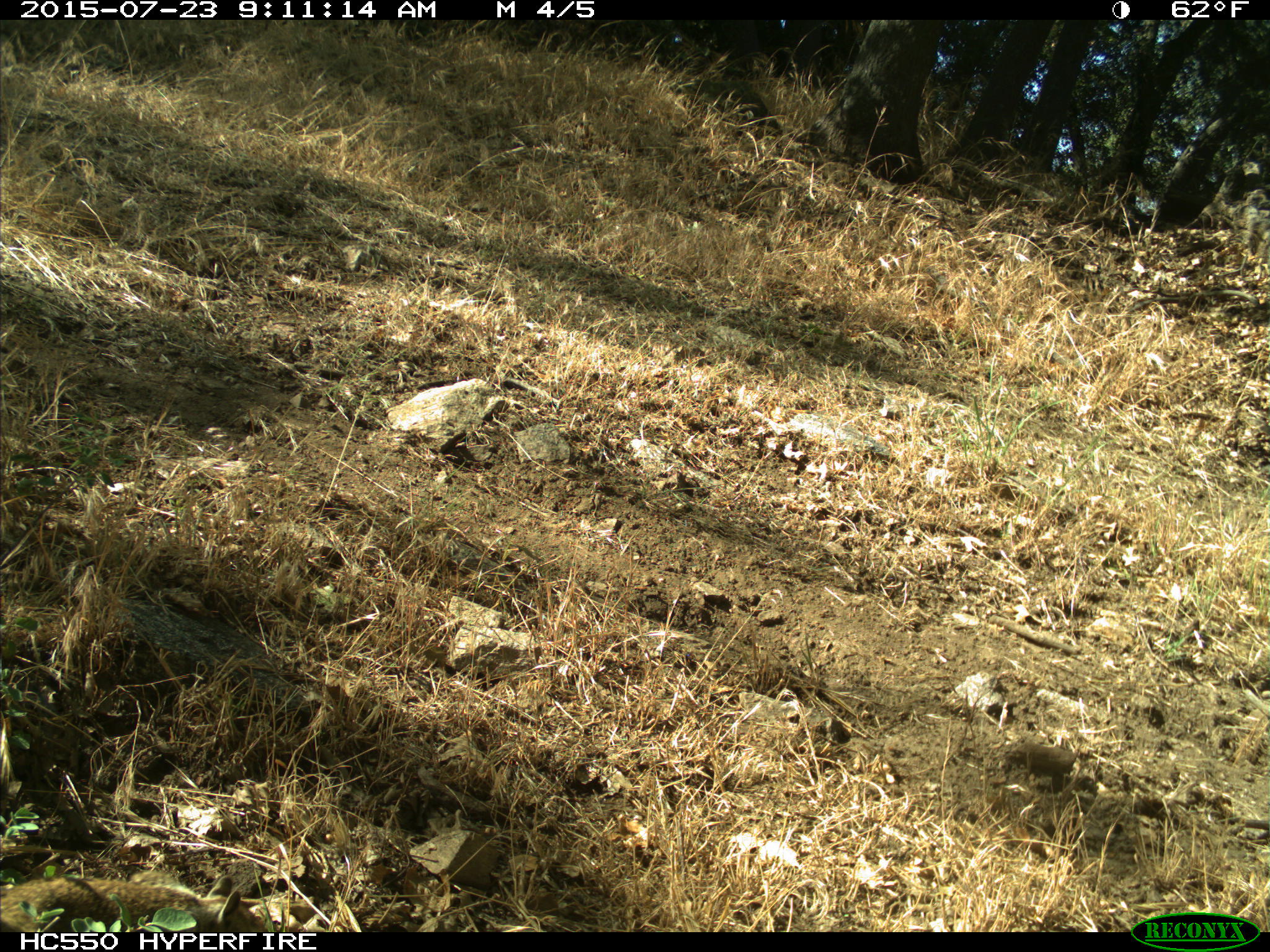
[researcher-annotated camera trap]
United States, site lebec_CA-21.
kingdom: Animalia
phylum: Chordata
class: Mammalia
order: Rodentia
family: Sciuridae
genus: Otospermophilus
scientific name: Otospermophilus beecheyi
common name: california ground squirrel